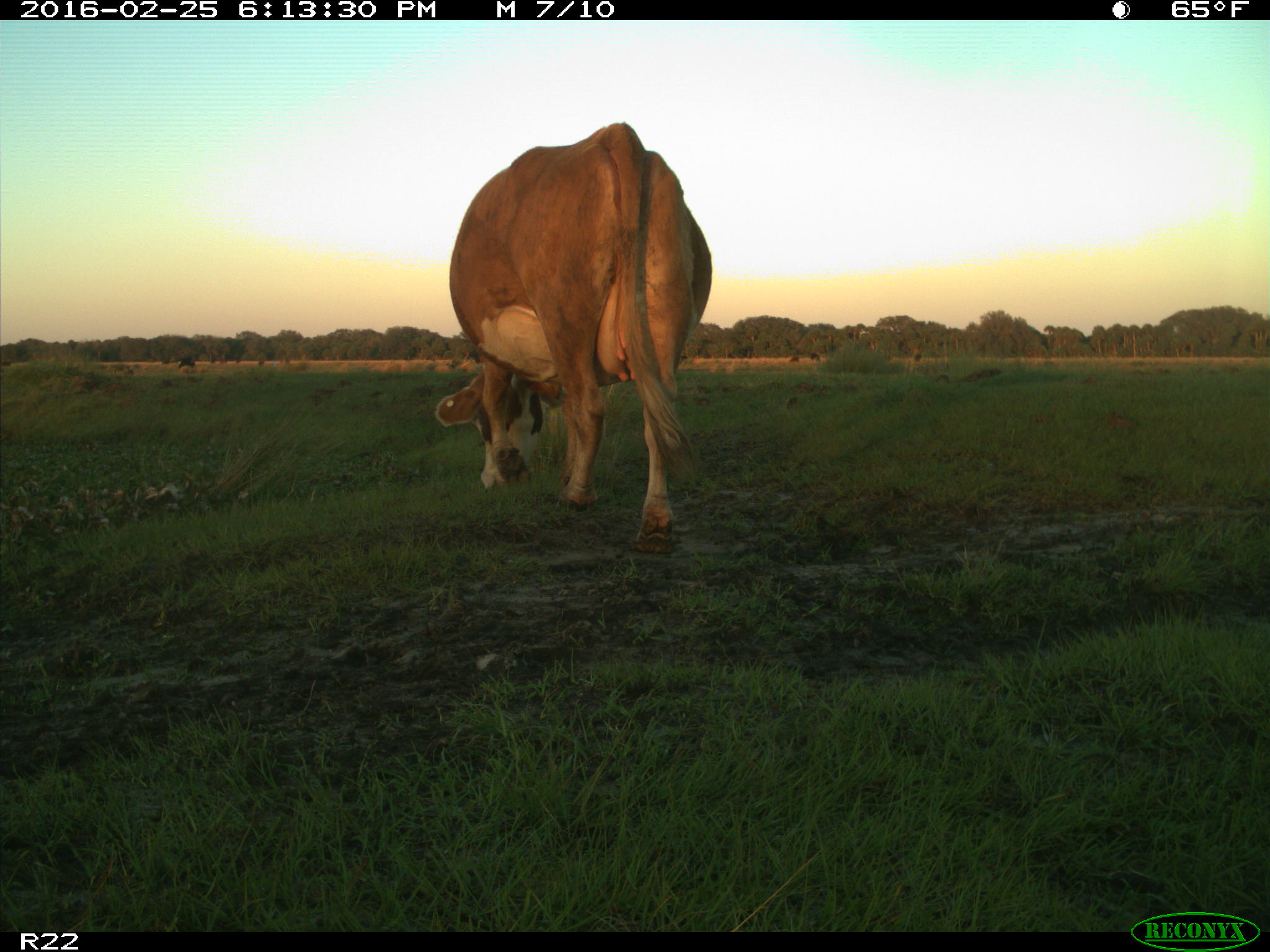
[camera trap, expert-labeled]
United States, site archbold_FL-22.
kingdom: Animalia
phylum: Chordata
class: Mammalia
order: Artiodactyla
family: Bovidae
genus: Bos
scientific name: Bos taurus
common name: domestic cow